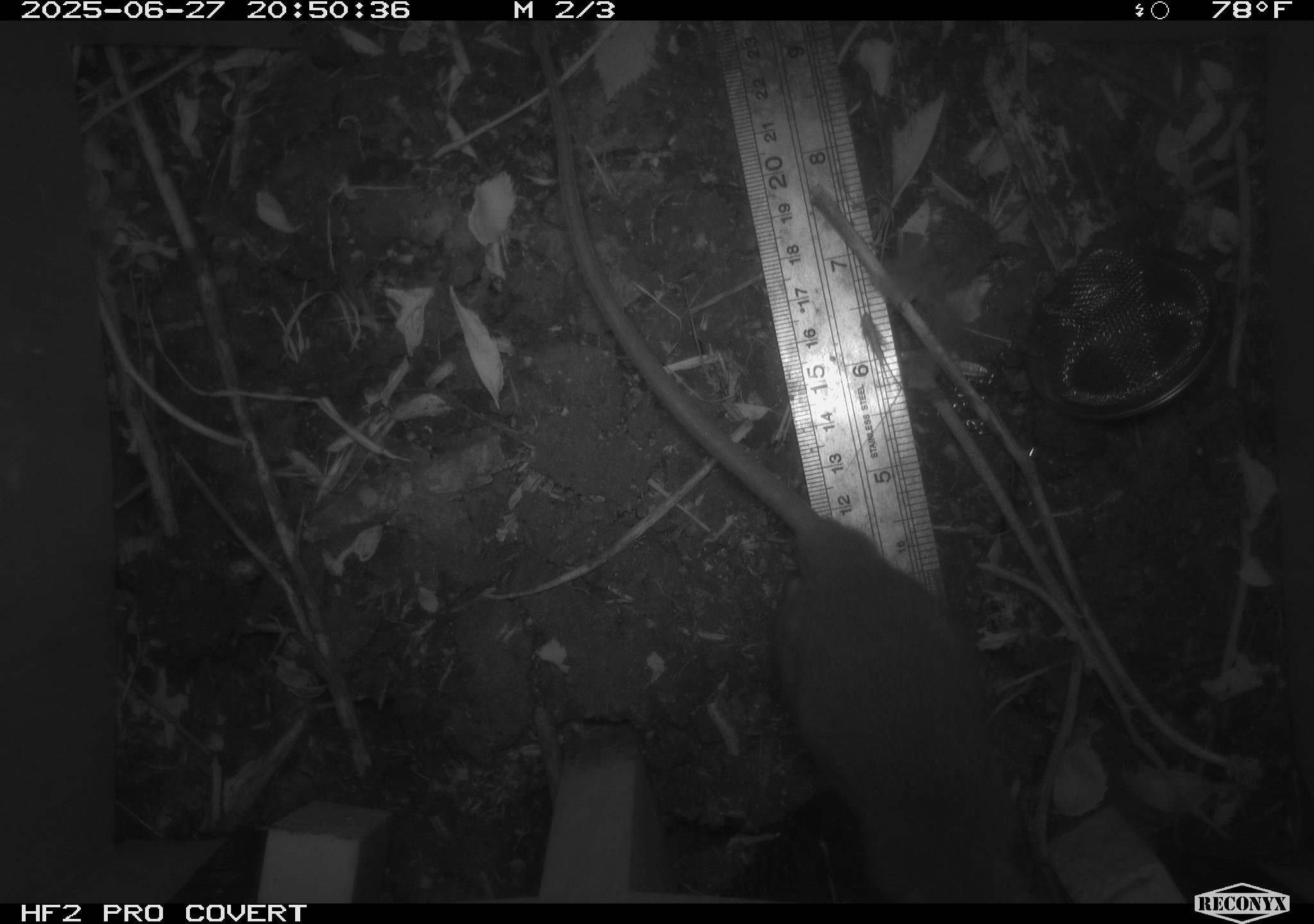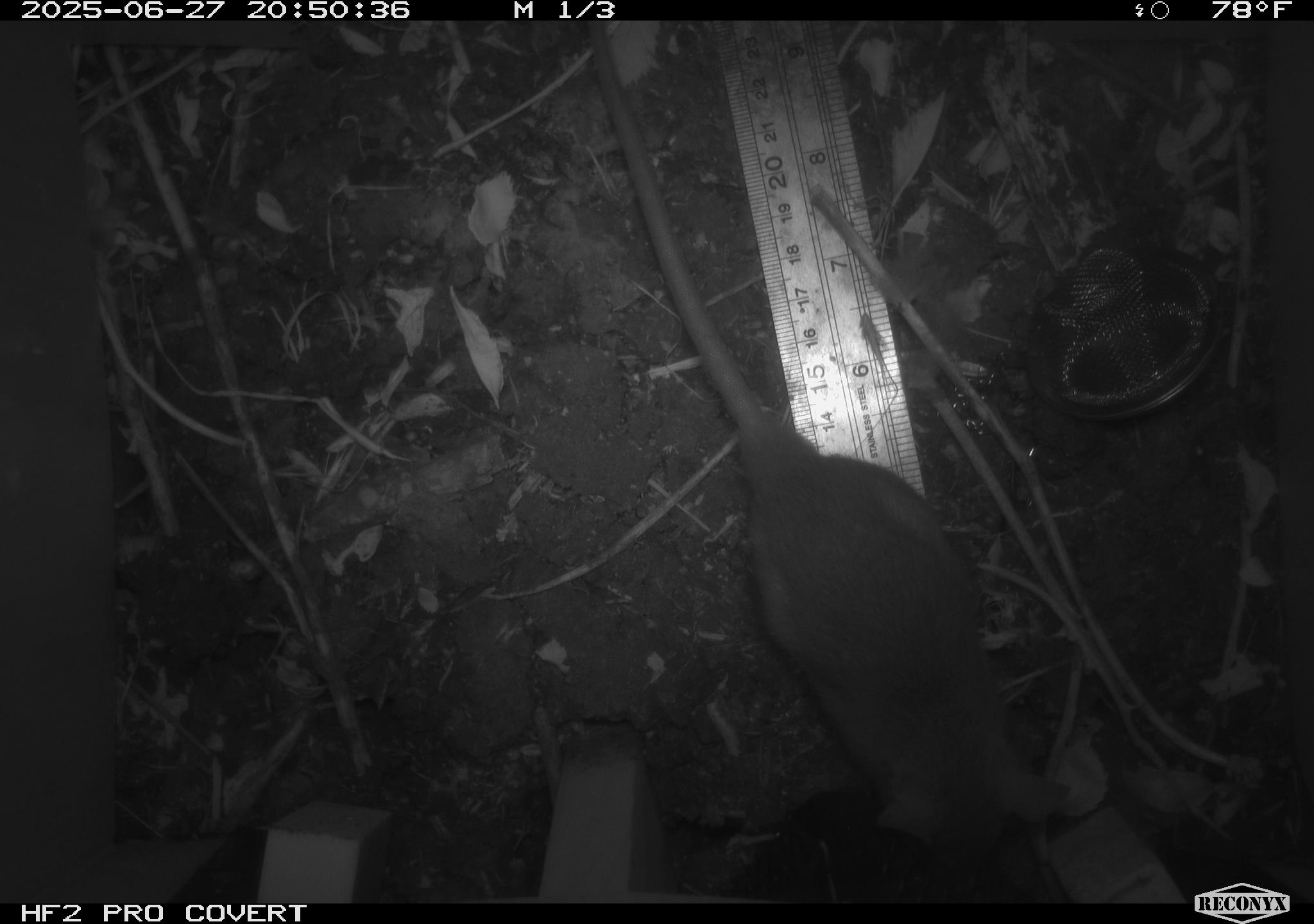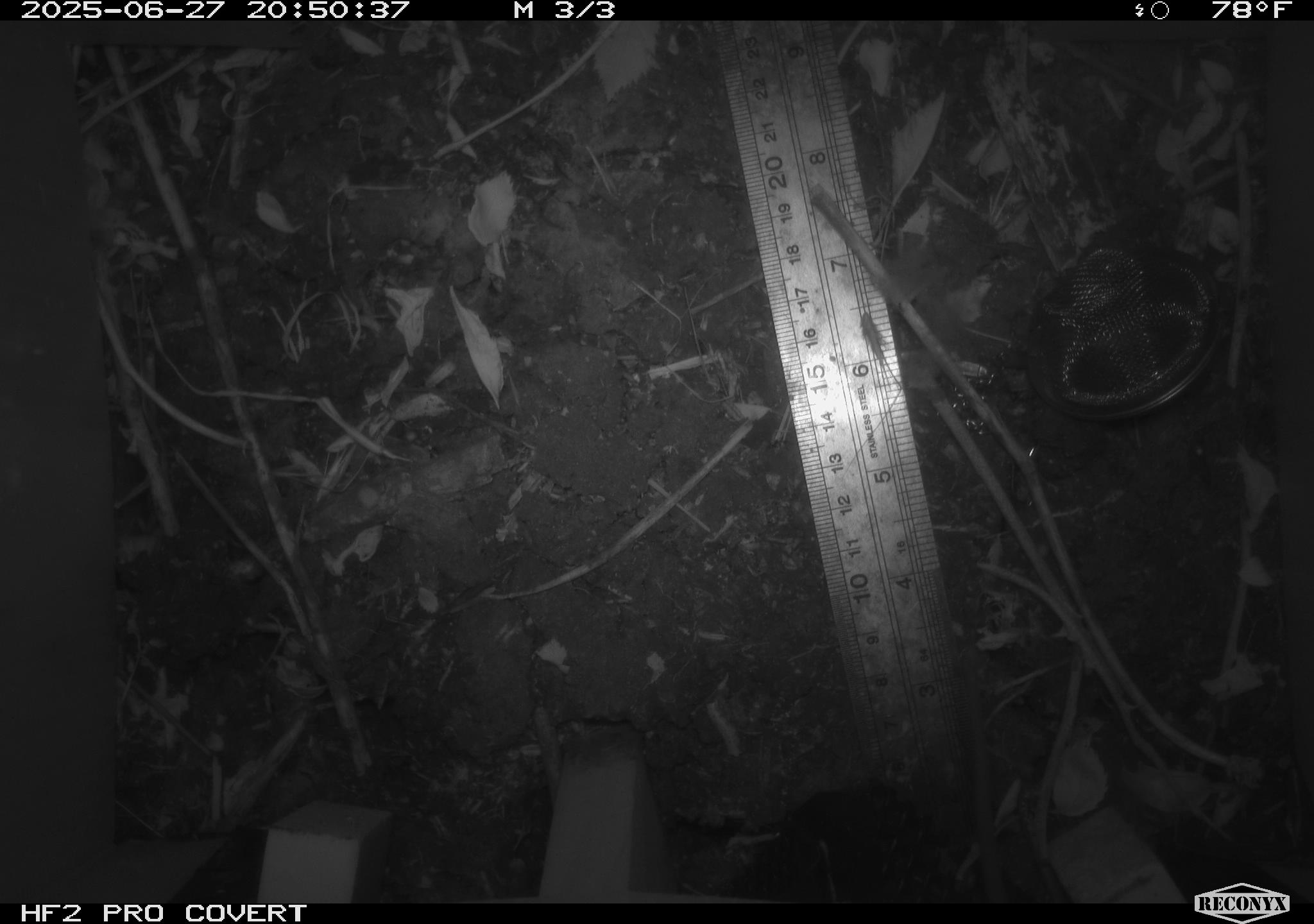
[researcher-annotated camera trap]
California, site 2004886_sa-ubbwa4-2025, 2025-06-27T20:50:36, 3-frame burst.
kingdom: Animalia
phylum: Chordata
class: Mammalia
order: Rodentia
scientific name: Rodentia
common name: rodent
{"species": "rodent (Rodentia)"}